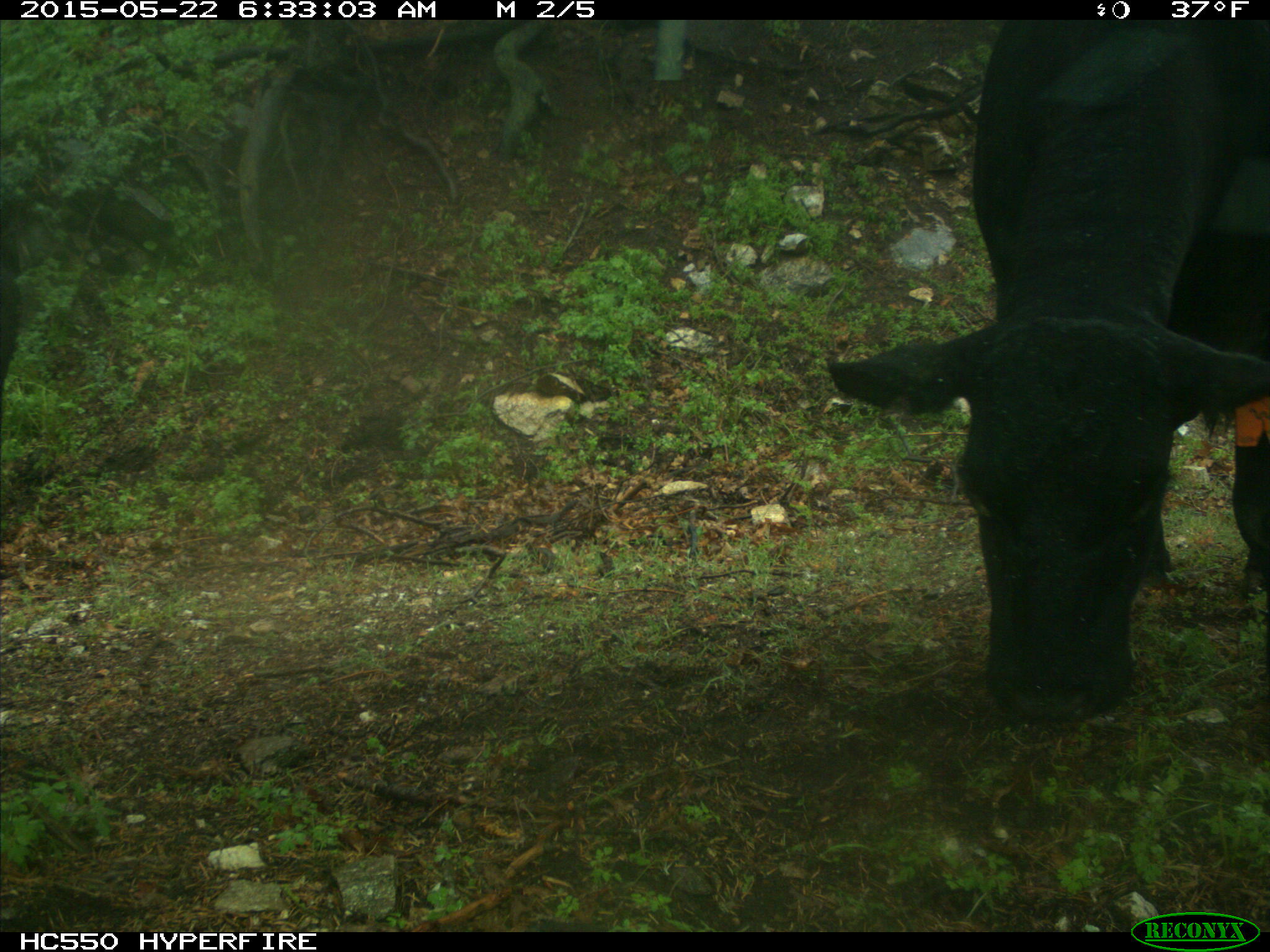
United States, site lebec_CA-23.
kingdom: Animalia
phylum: Chordata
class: Mammalia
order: Artiodactyla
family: Bovidae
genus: Bos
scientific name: Bos taurus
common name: domestic cow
Bos taurus (domestic cow).